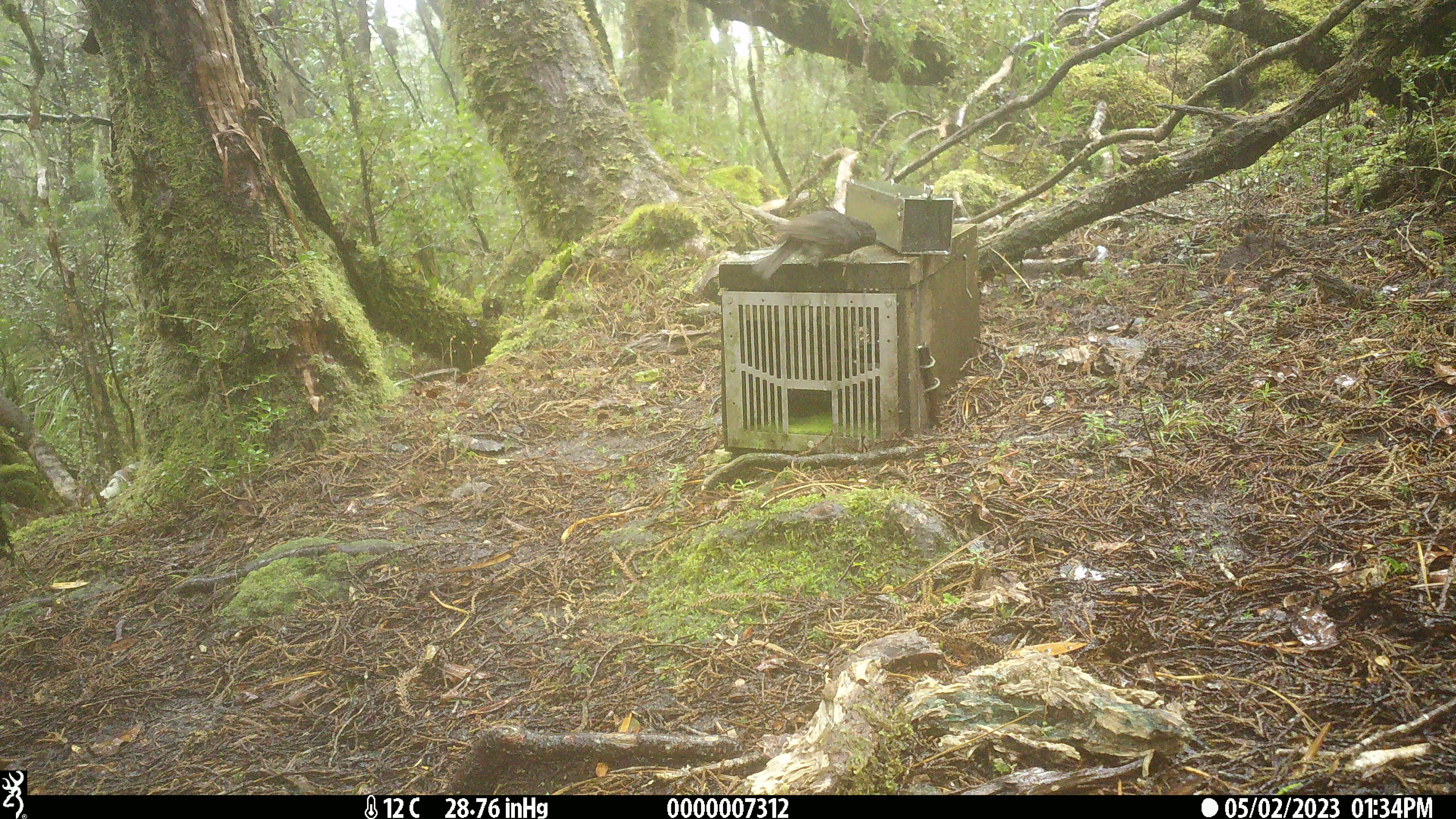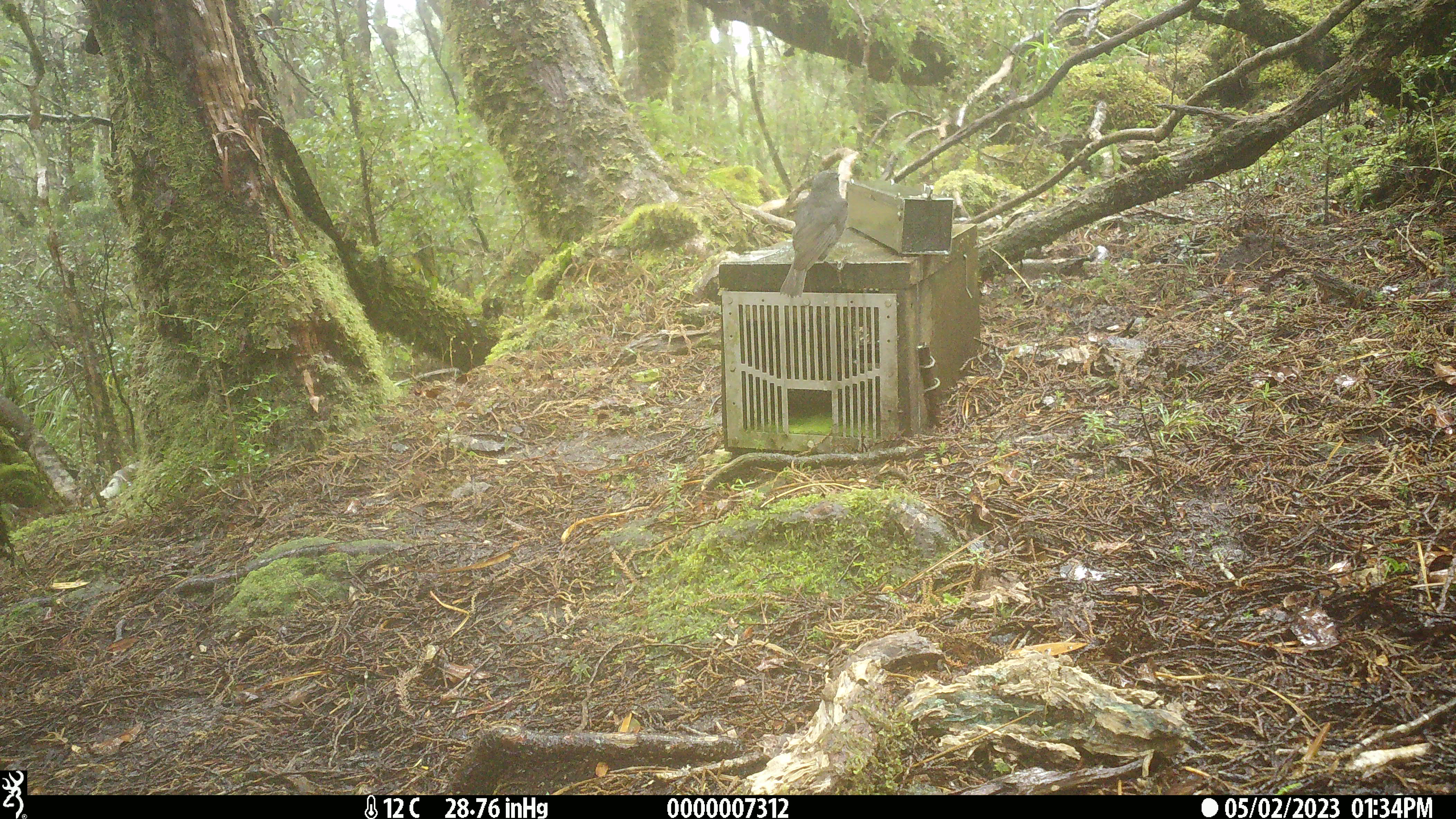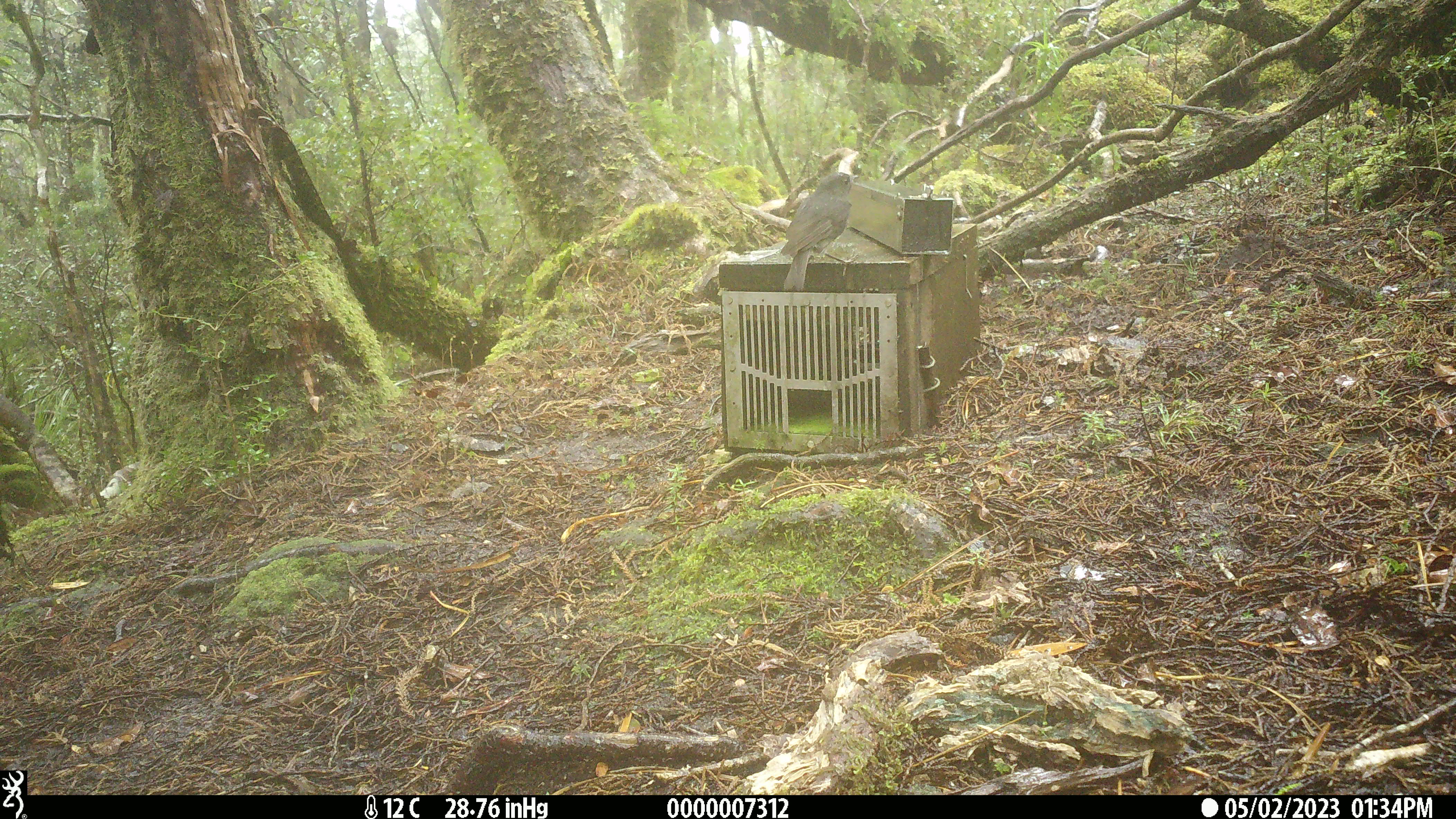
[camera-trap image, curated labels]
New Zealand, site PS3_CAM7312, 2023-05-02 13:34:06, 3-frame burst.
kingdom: Animalia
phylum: Chordata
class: Aves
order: Passeriformes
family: Petroicidae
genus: Petroica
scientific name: Petroica australis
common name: new zealand robin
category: robin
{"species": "robin (new zealand robin) (Petroica australis)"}